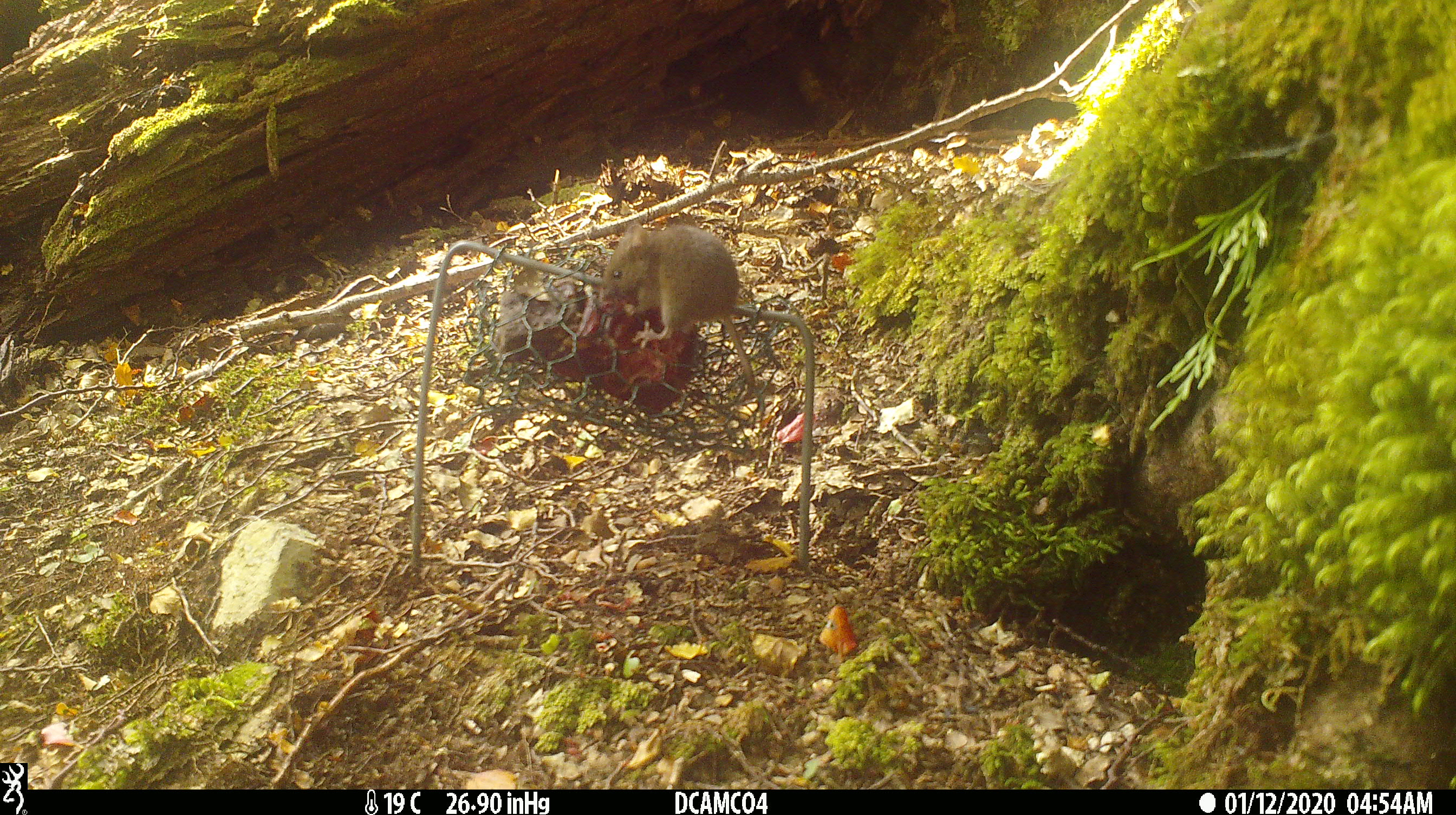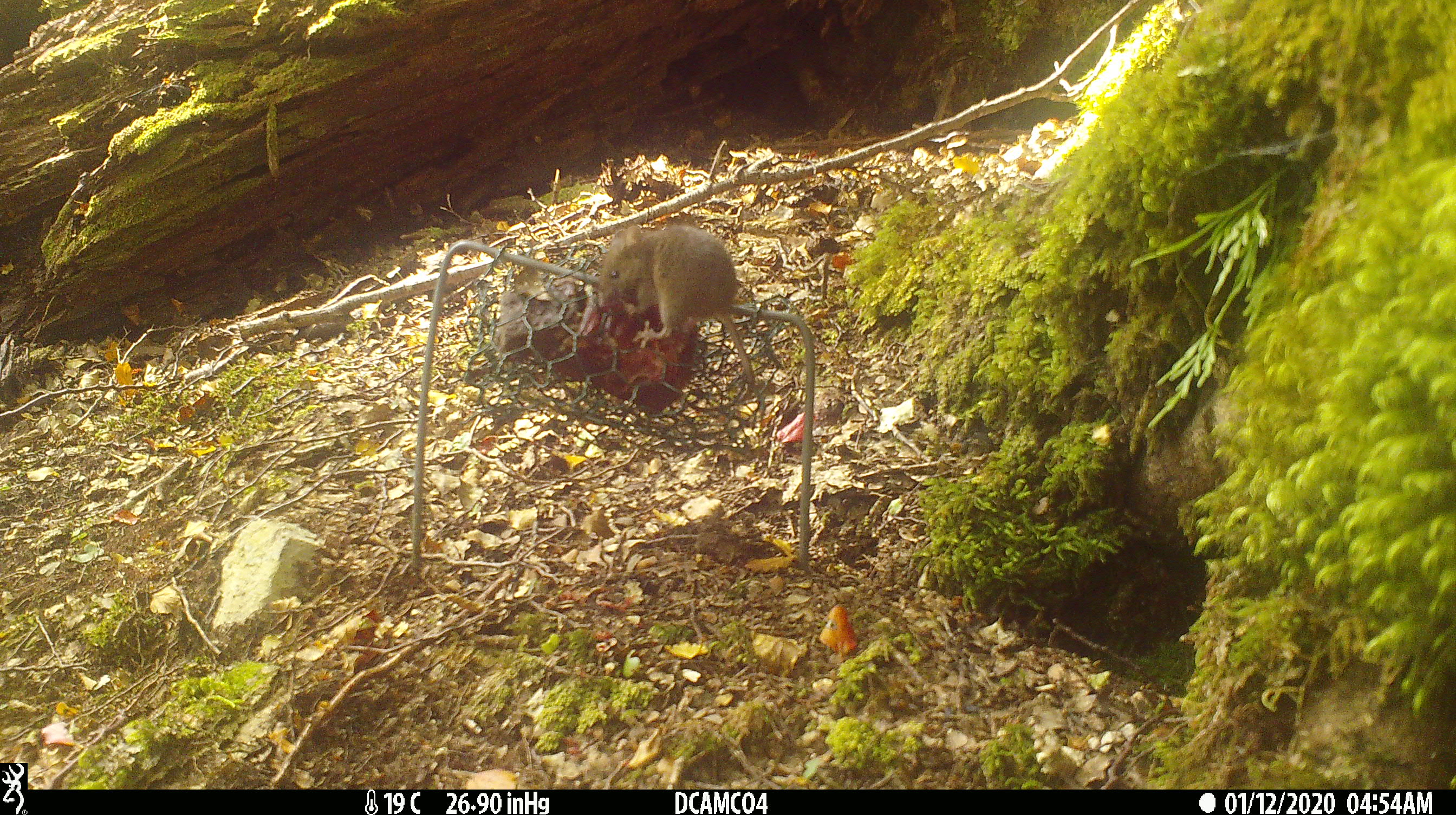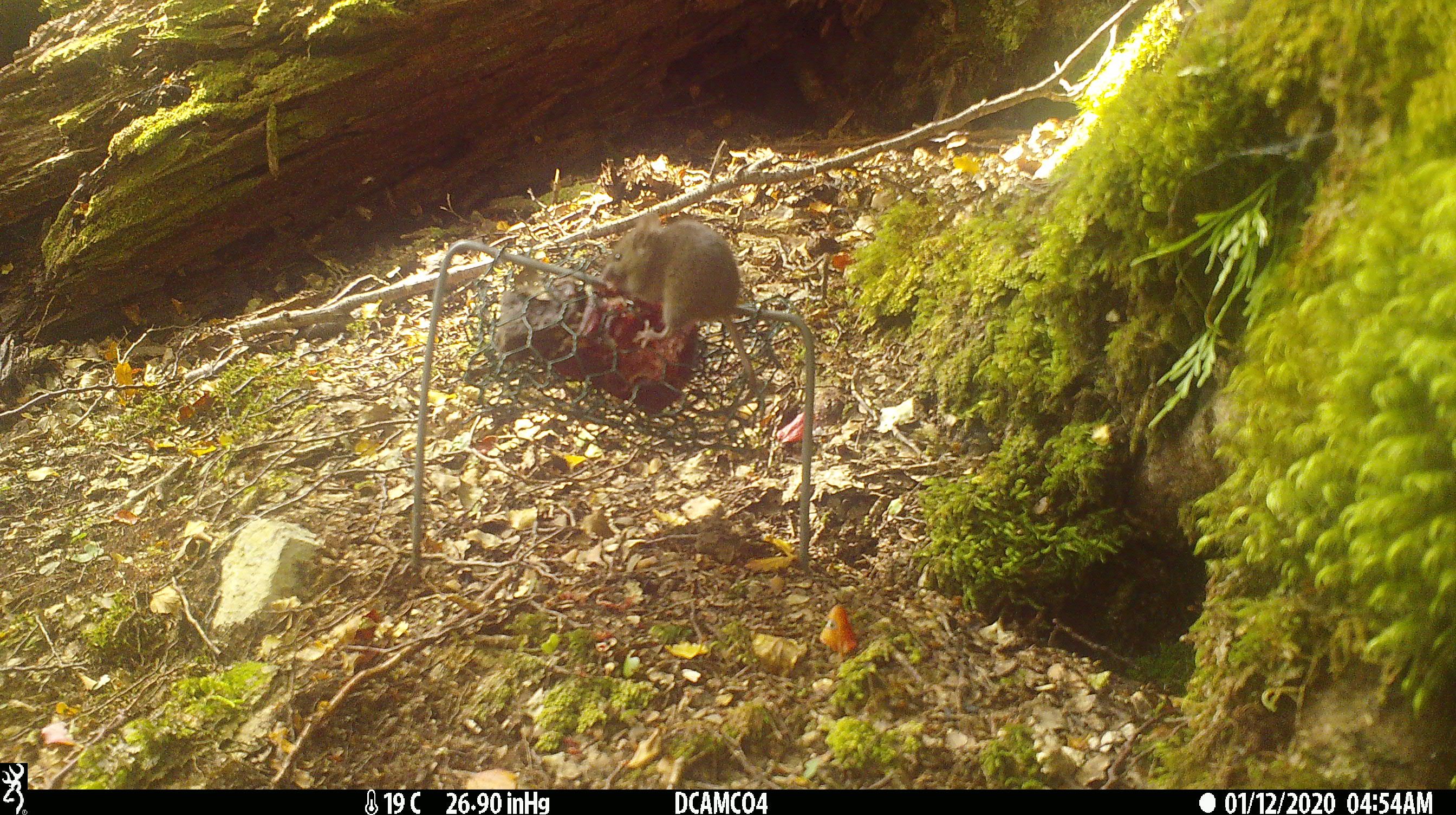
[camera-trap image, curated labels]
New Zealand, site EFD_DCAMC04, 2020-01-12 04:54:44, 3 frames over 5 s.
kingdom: Animalia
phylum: Chordata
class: Mammalia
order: Rodentia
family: Muridae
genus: Mus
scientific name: Mus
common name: mouse